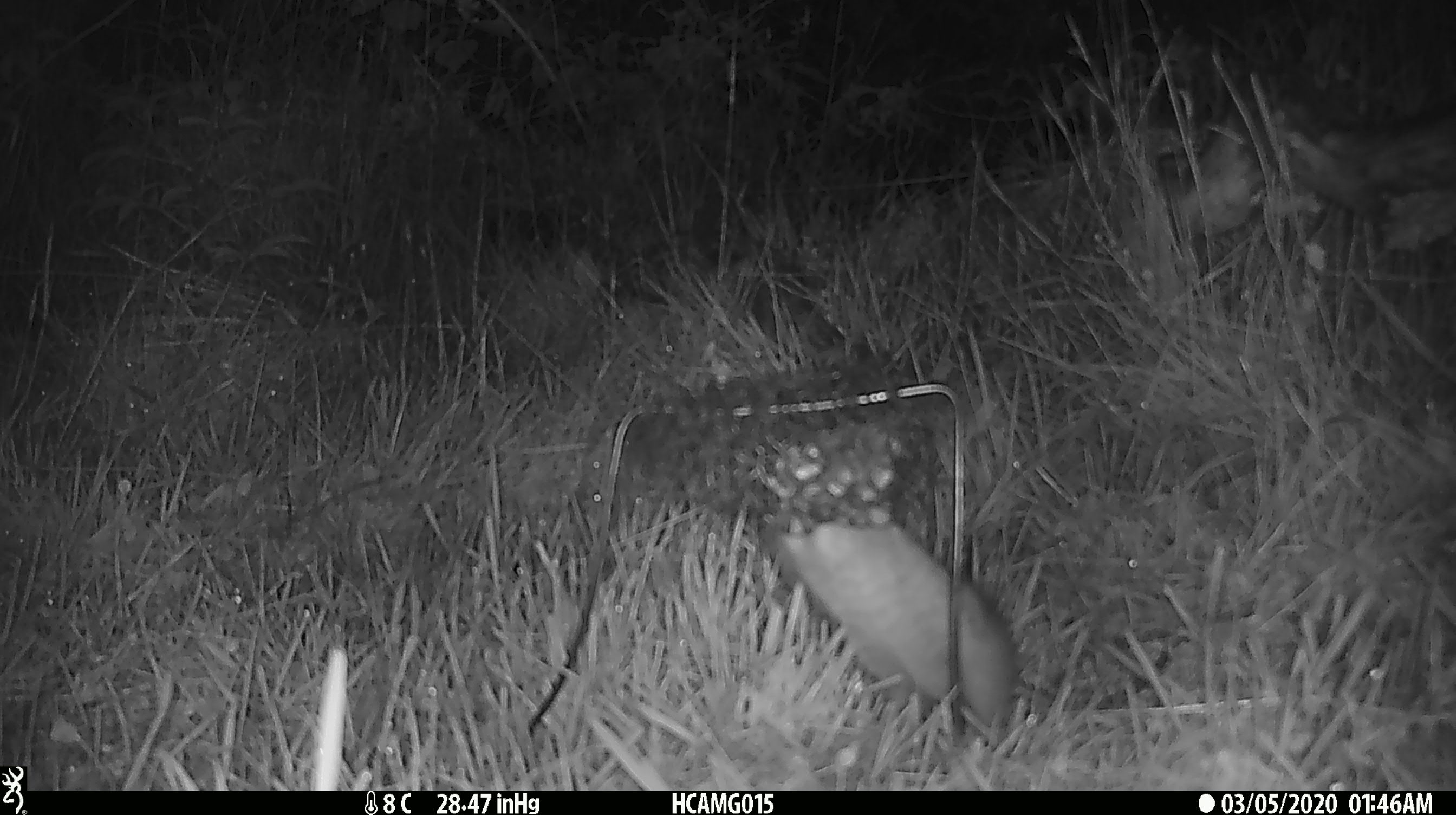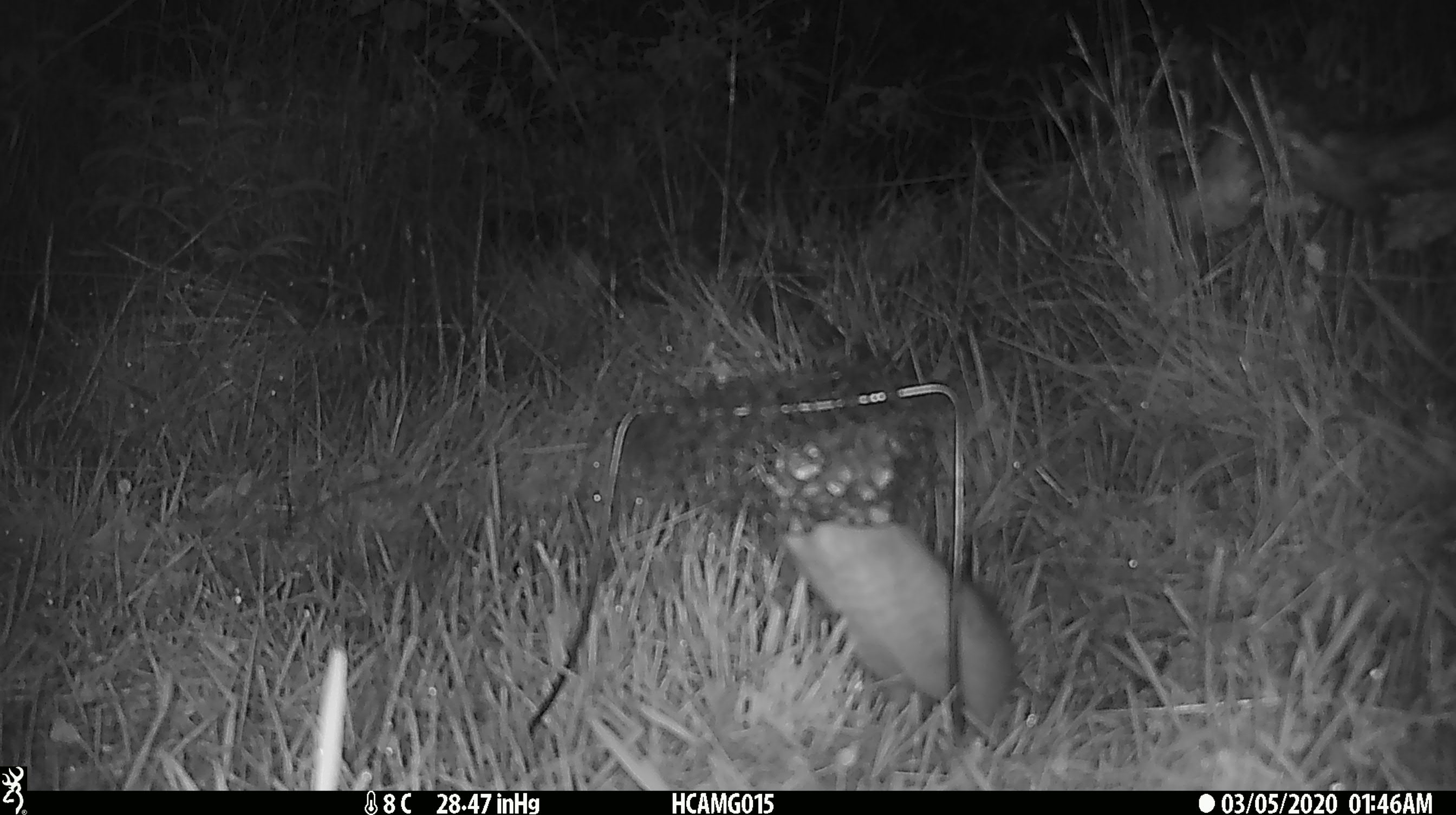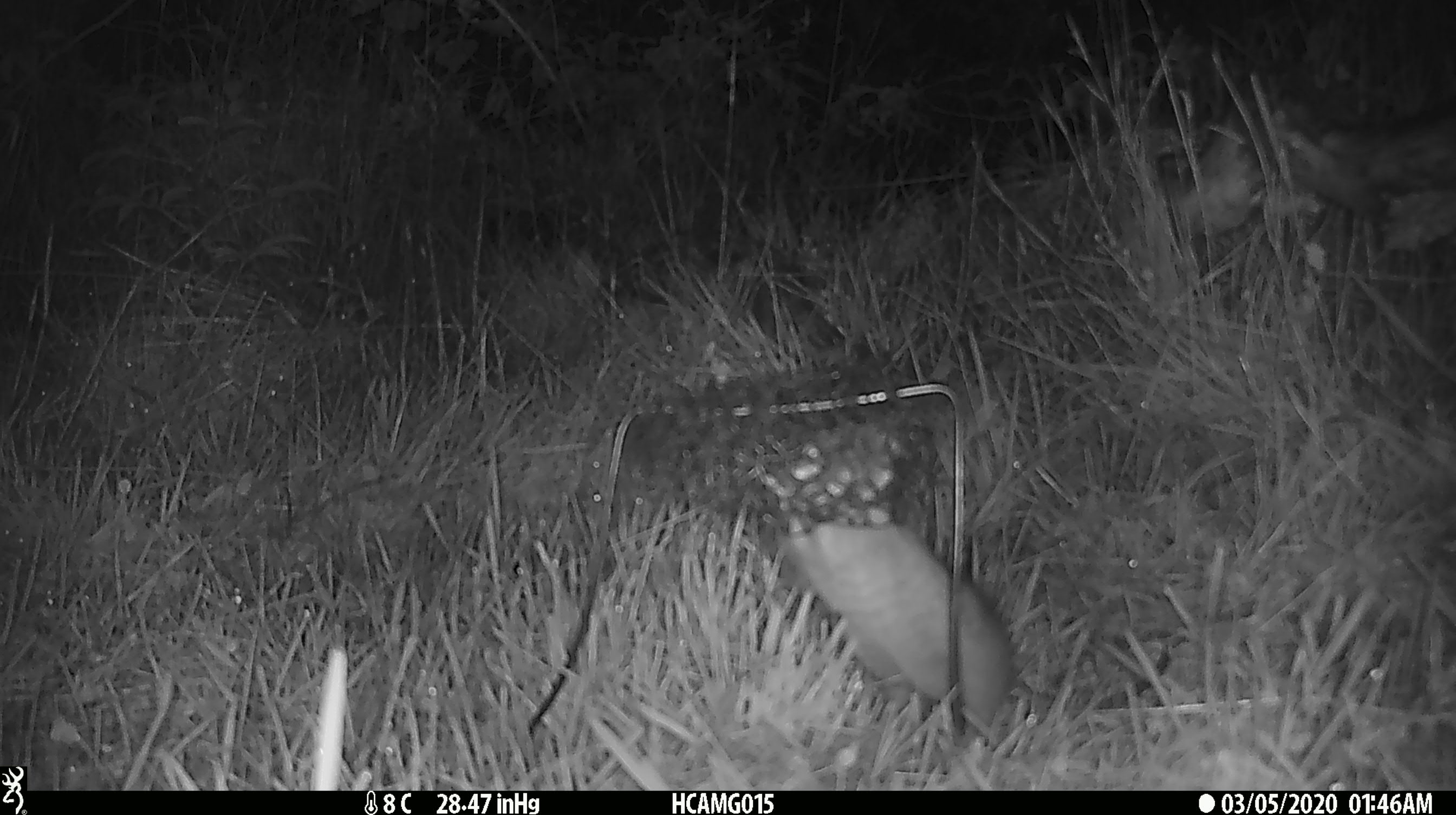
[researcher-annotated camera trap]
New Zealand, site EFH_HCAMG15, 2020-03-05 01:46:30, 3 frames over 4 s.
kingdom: Animalia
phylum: Chordata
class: Mammalia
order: Rodentia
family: Muridae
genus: Rattus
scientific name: Rattus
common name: rat